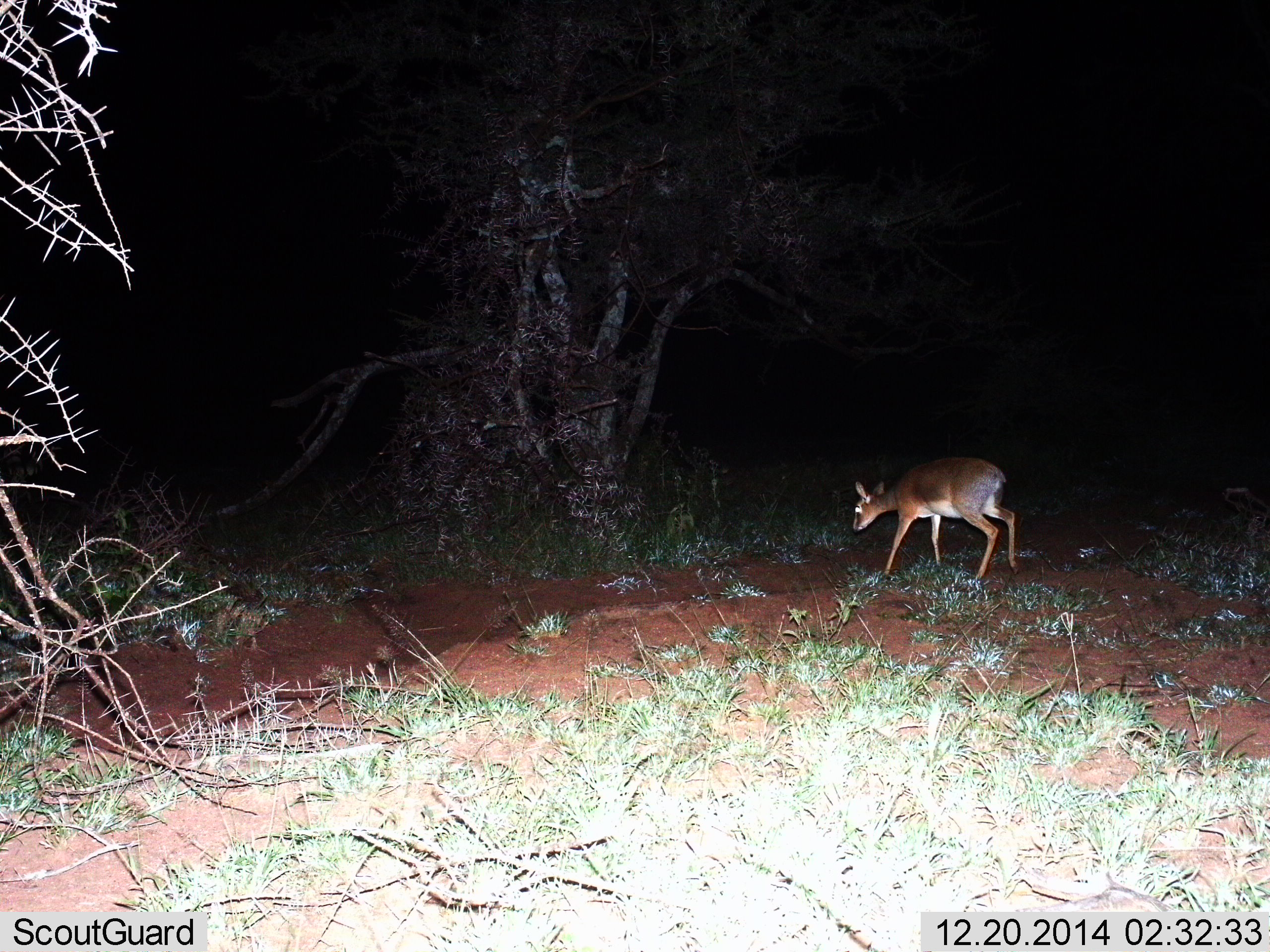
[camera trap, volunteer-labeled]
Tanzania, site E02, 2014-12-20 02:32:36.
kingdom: Animalia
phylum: Chordata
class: Mammalia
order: Artiodactyla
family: Bovidae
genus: Madoqua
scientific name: Madoqua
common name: dikdik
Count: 1.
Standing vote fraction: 40%.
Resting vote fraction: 0%.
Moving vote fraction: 60%.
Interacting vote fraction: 0%.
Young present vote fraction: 0%.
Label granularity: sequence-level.